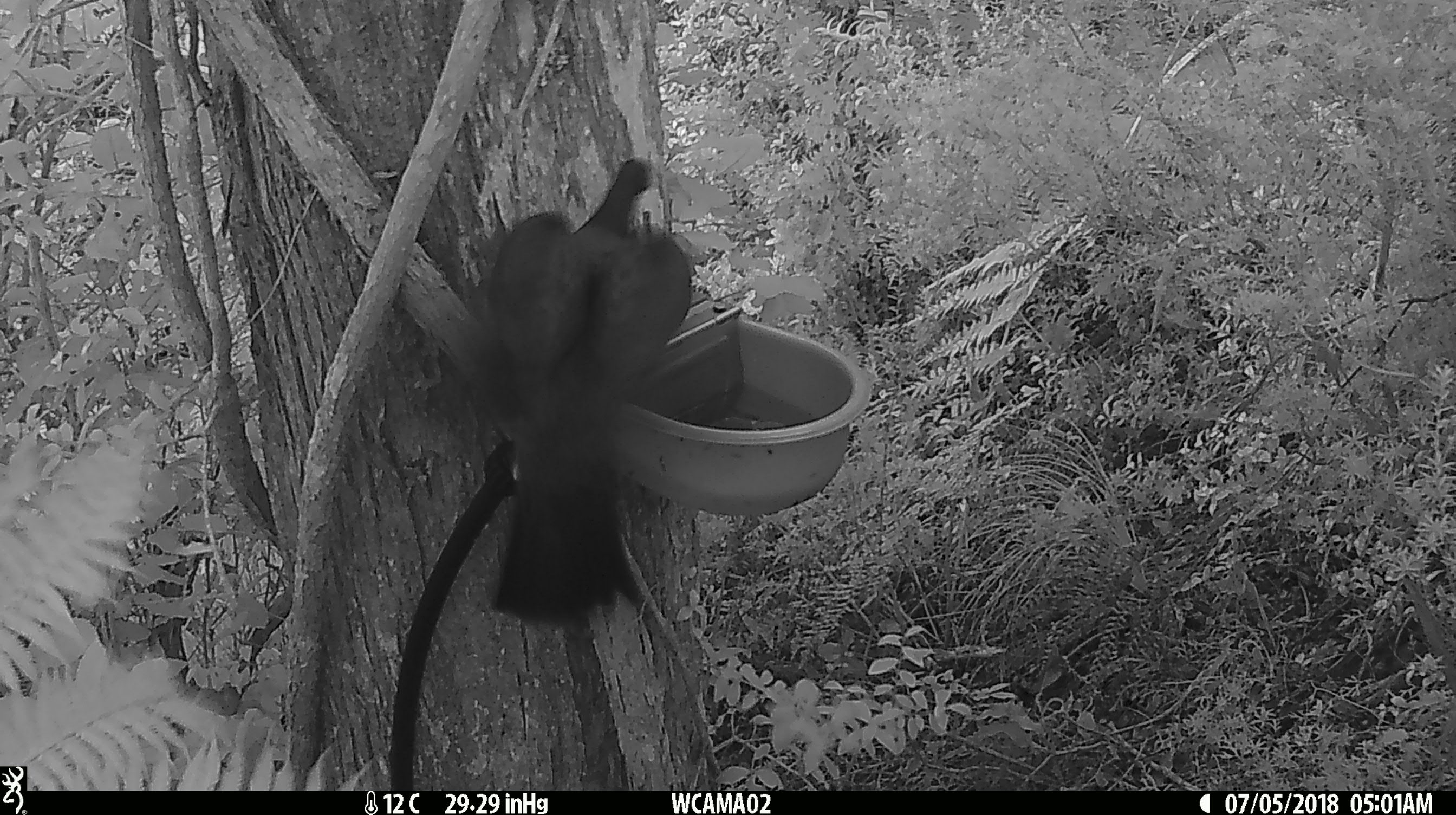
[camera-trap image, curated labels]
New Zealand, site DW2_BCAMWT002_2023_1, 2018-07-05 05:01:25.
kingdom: Animalia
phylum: Chordata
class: Aves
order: Columbiformes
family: Columbidae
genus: Hemiphaga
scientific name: Hemiphaga novaeseelandiae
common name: new zealand pigeon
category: kereru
Kereru (new zealand pigeon) (Hemiphaga novaeseelandiae).